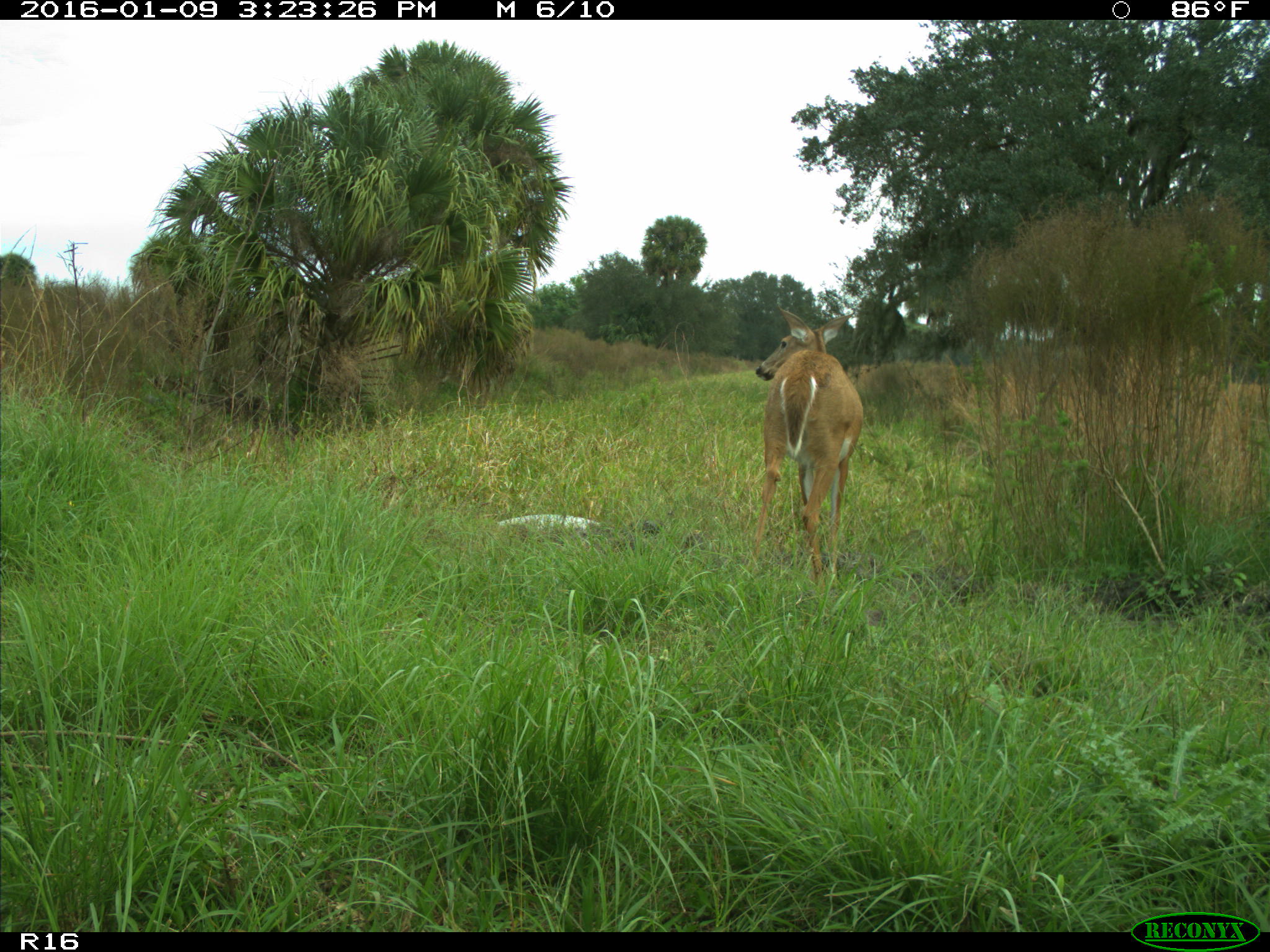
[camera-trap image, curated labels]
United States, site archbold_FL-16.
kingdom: Animalia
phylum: Chordata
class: Mammalia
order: Artiodactyla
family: Cervidae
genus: Odocoileus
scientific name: Odocoileus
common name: deer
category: unidentified deer